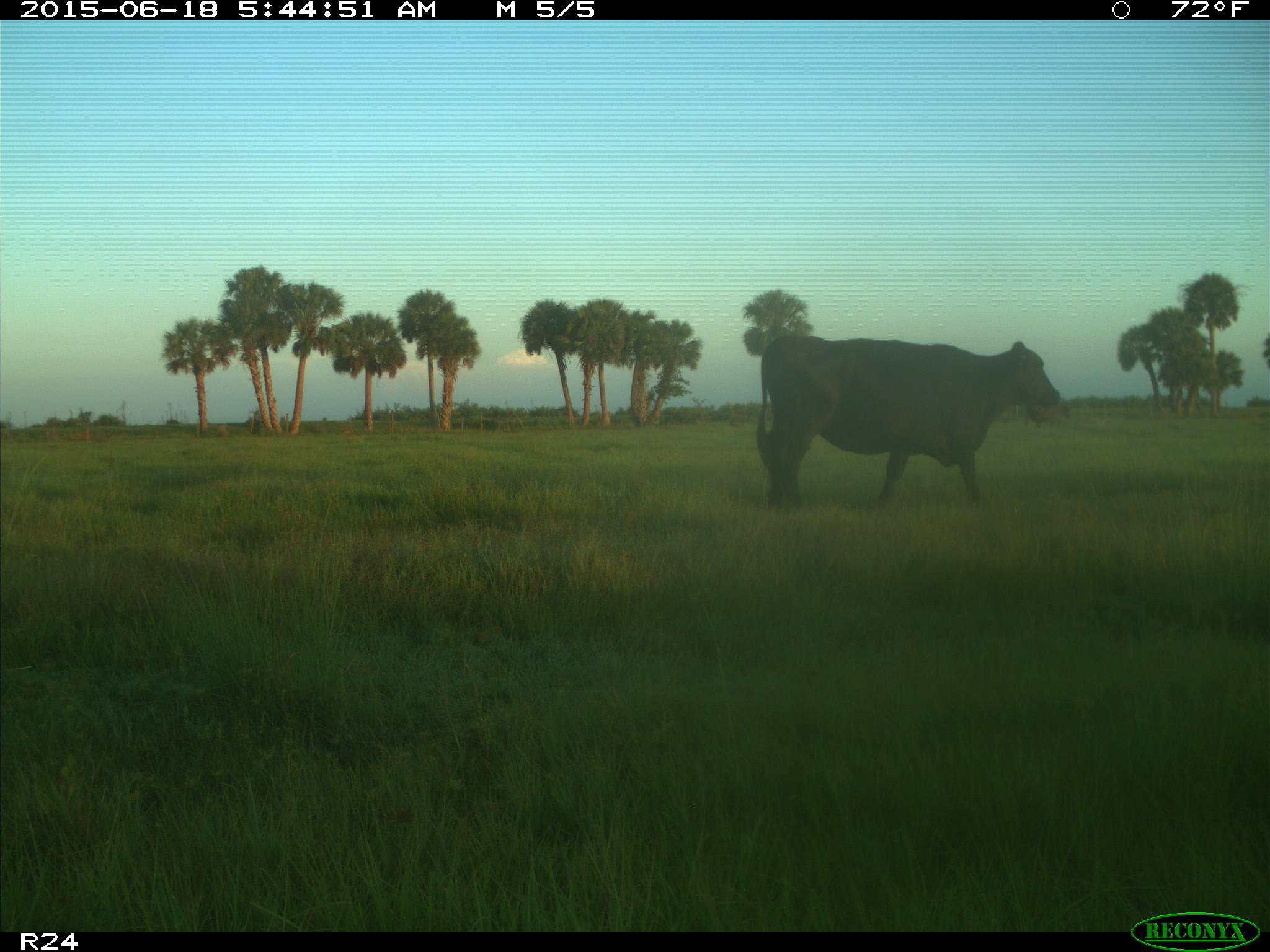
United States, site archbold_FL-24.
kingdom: Animalia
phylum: Chordata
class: Mammalia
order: Artiodactyla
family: Bovidae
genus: Bos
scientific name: Bos taurus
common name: domestic cow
Bos taurus (domestic cow).